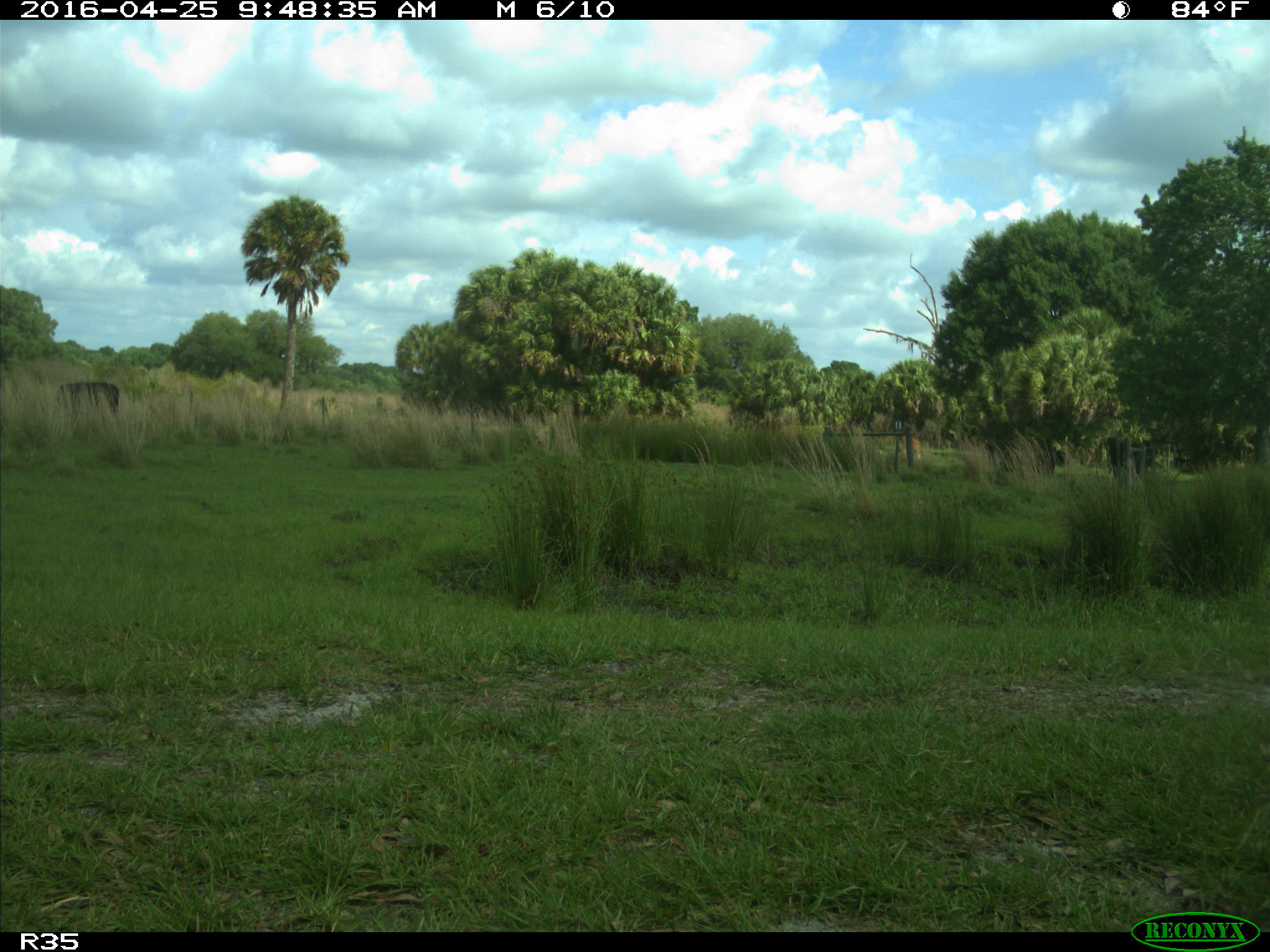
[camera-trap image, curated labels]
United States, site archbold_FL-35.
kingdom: Animalia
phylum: Chordata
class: Mammalia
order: Artiodactyla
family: Bovidae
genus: Bos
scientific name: Bos taurus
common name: domestic cow